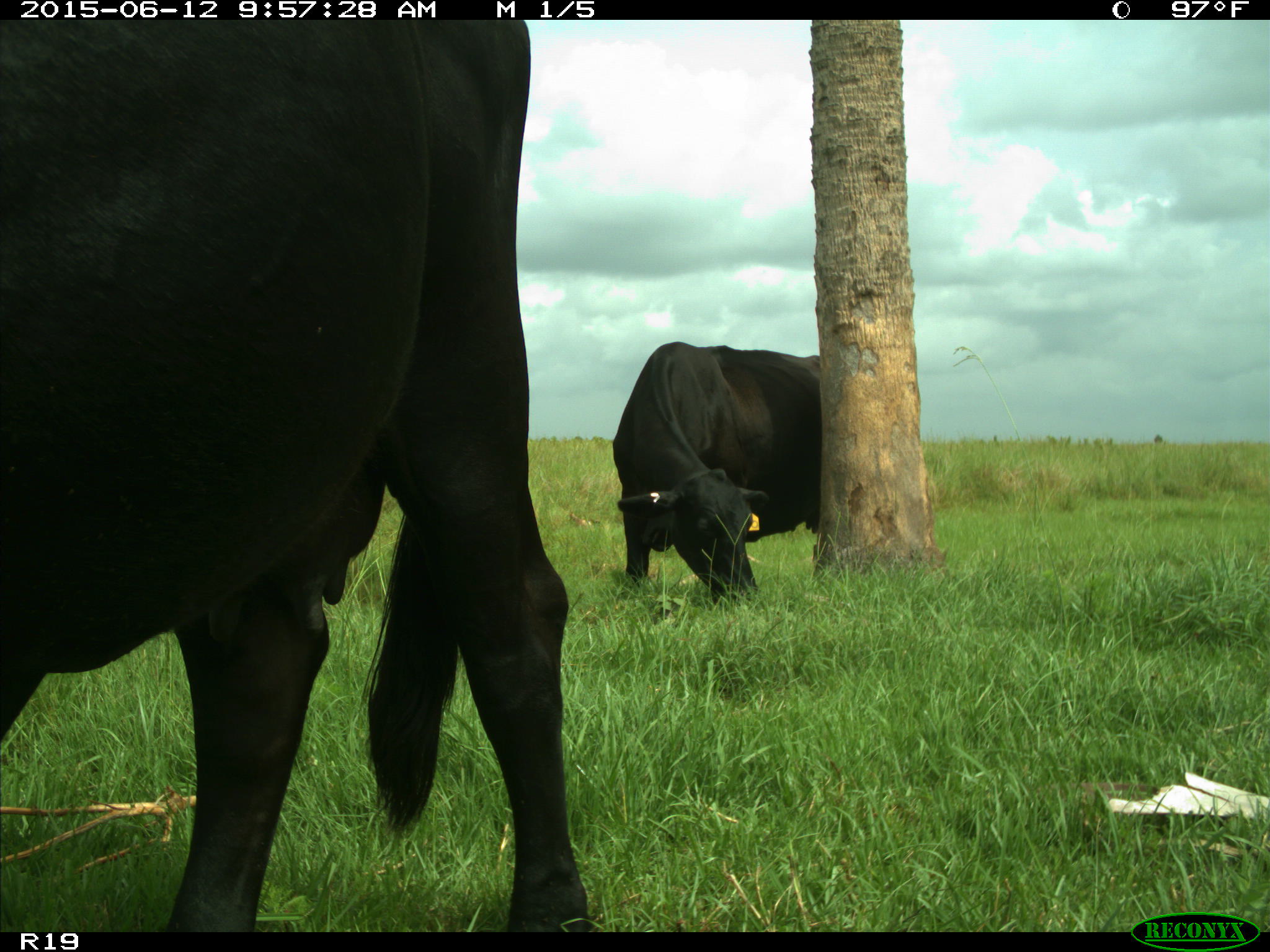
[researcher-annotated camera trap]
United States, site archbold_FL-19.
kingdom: Animalia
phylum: Chordata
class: Mammalia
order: Artiodactyla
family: Bovidae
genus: Bos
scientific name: Bos taurus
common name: domestic cow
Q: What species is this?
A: Bos taurus (domestic cow).